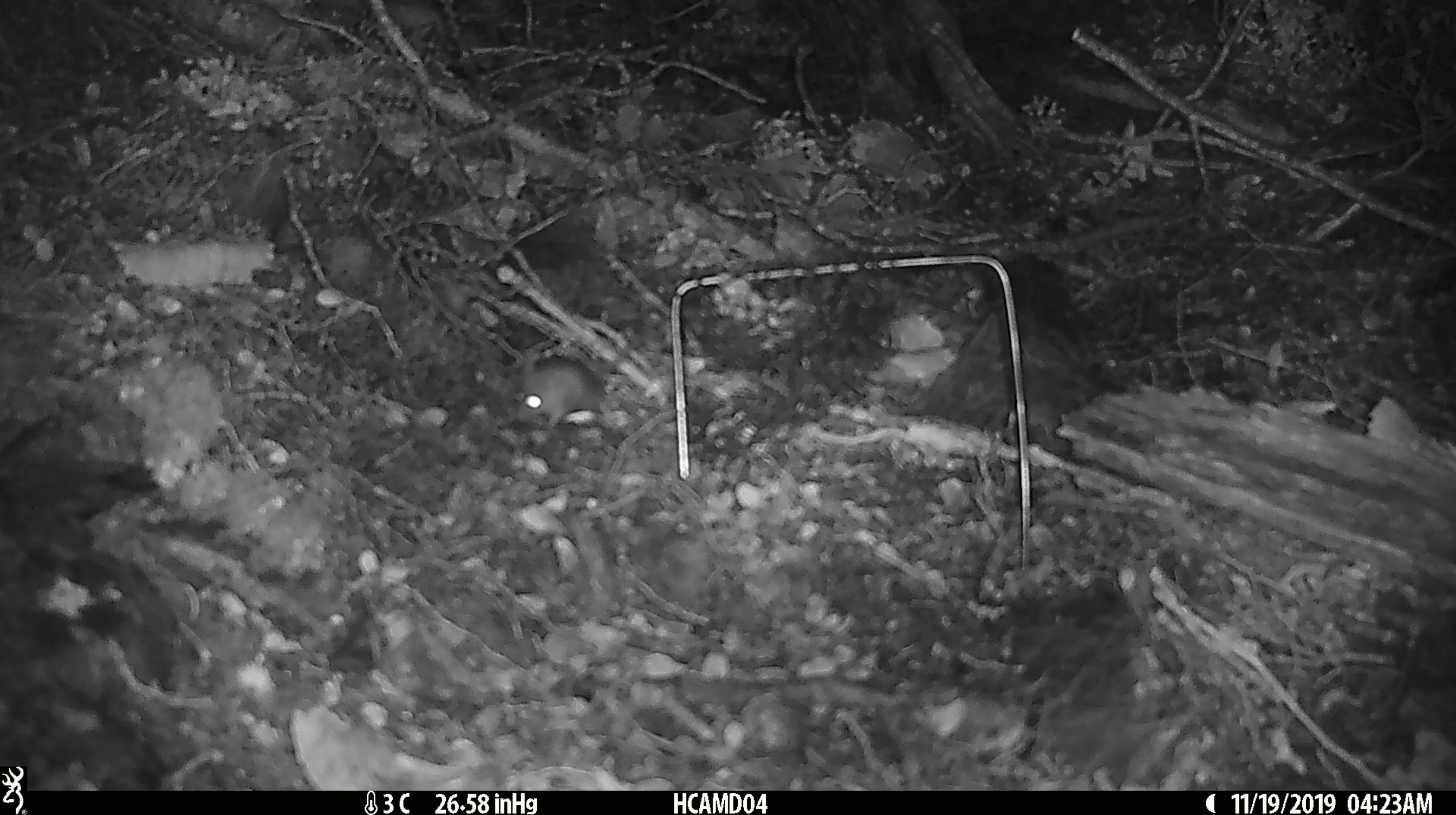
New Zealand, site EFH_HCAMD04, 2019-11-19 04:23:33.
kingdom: Animalia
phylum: Chordata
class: Mammalia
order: Rodentia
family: Muridae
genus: Mus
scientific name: Mus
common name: mouse